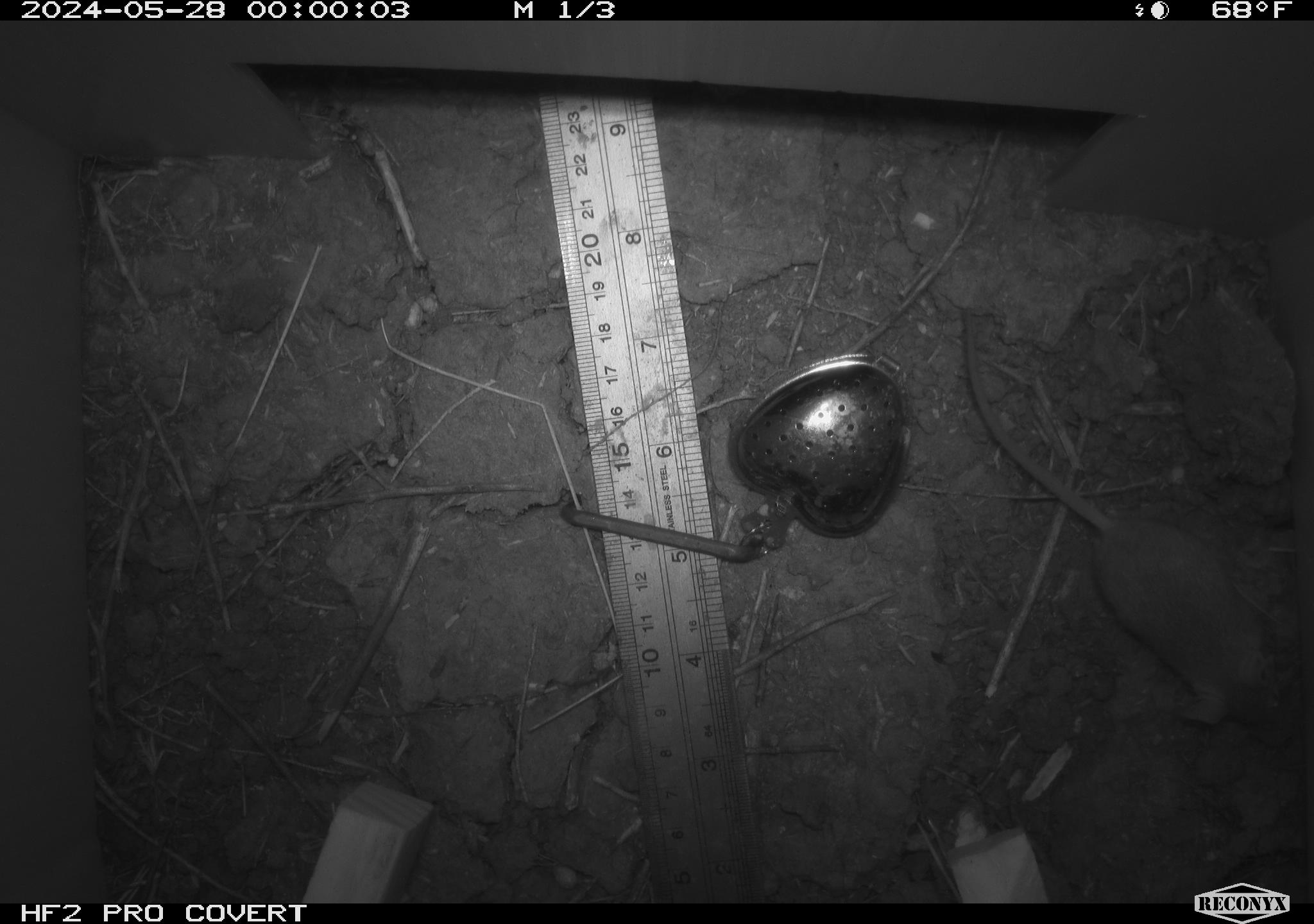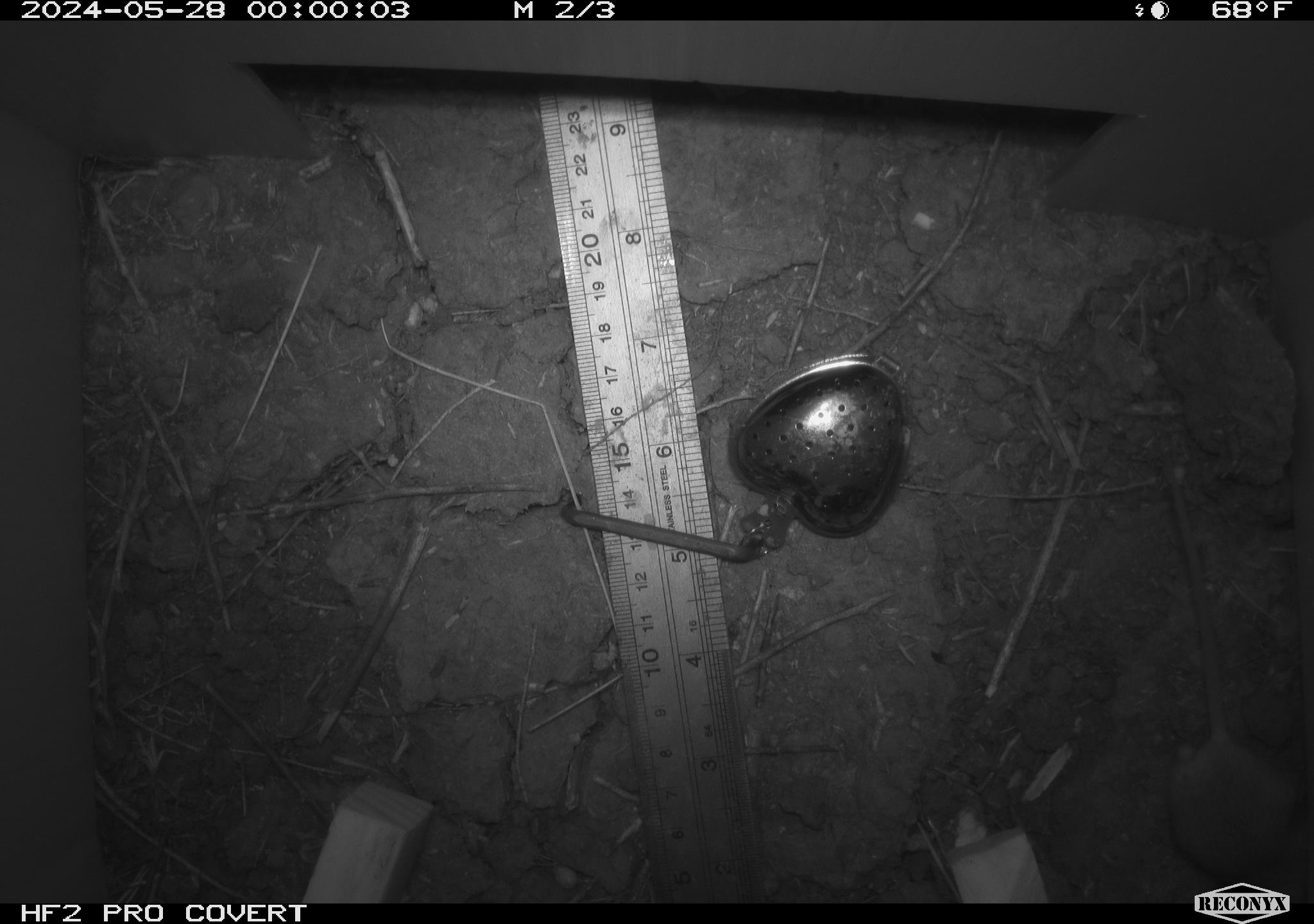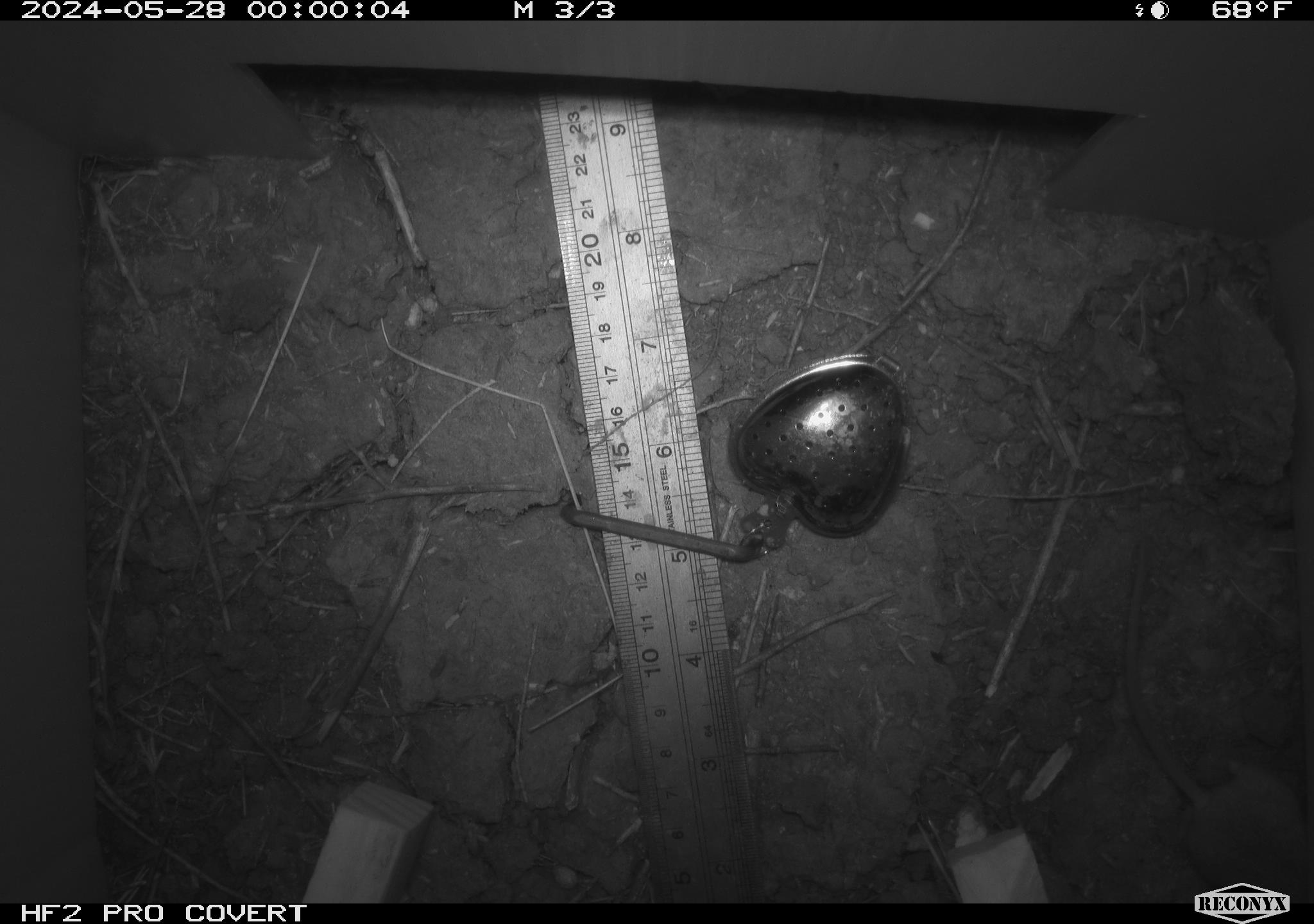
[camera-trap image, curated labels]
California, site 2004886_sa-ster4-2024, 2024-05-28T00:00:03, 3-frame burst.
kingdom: Animalia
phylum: Chordata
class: Mammalia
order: Rodentia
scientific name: Rodentia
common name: mouse species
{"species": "mouse species (Rodentia)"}